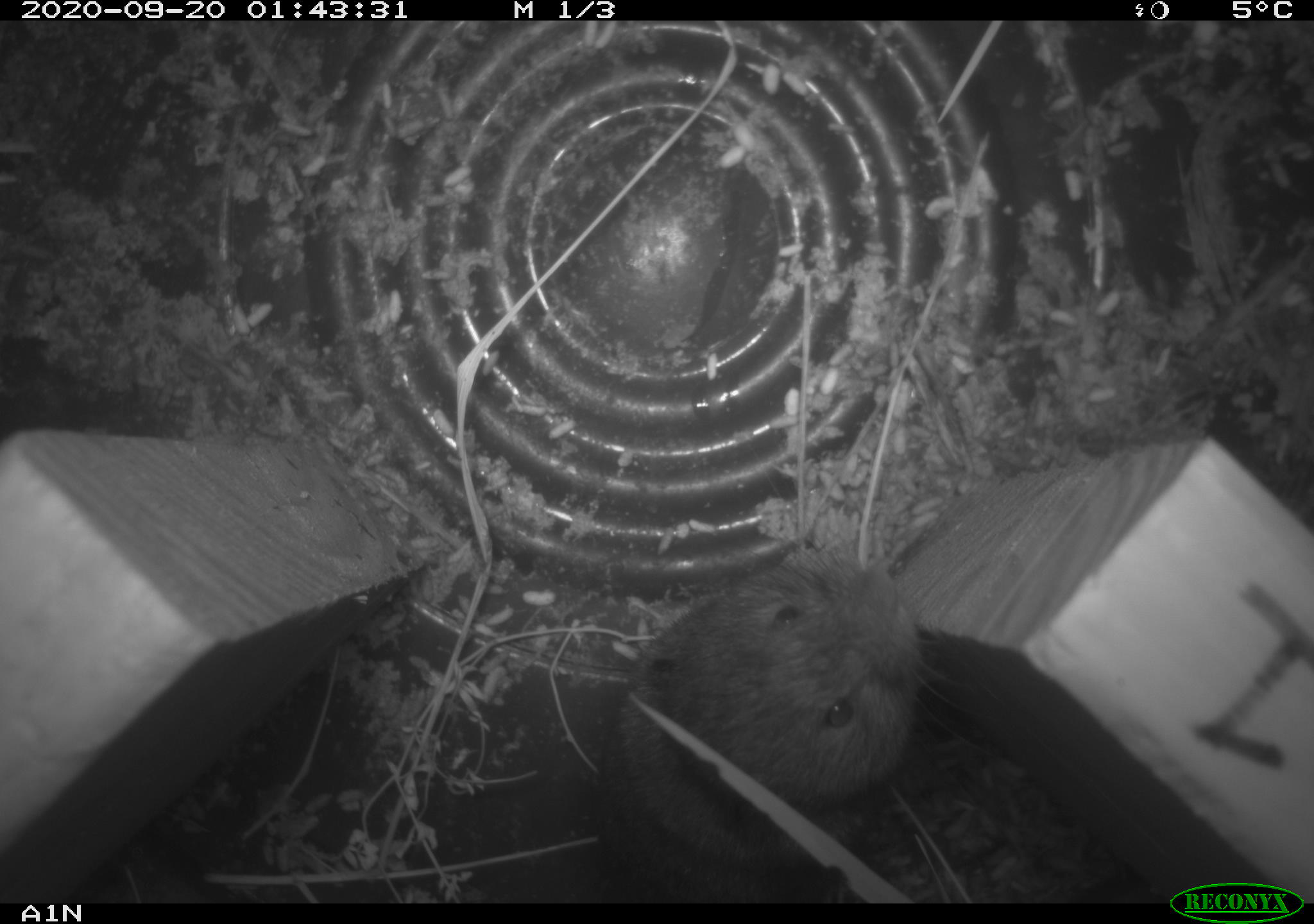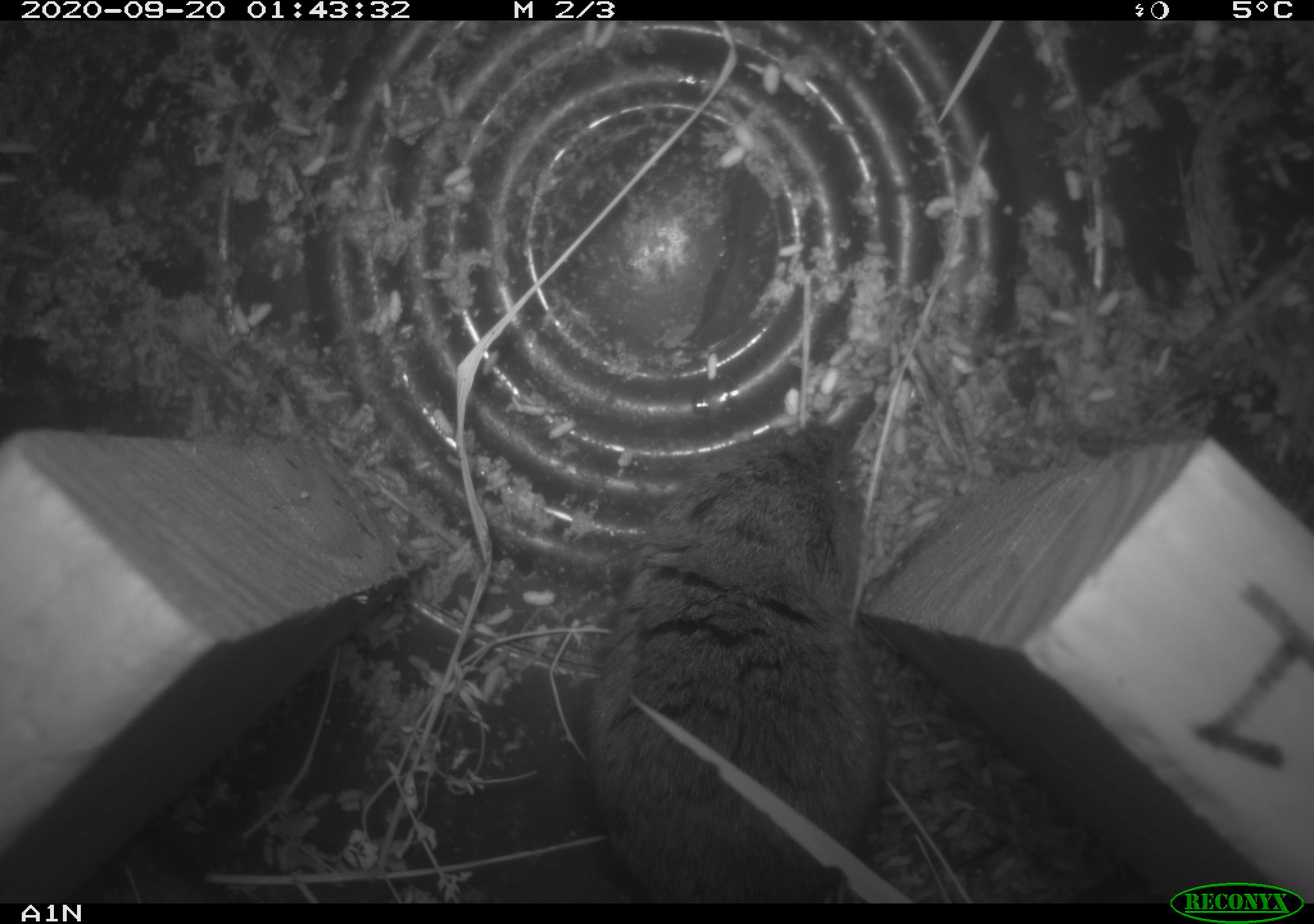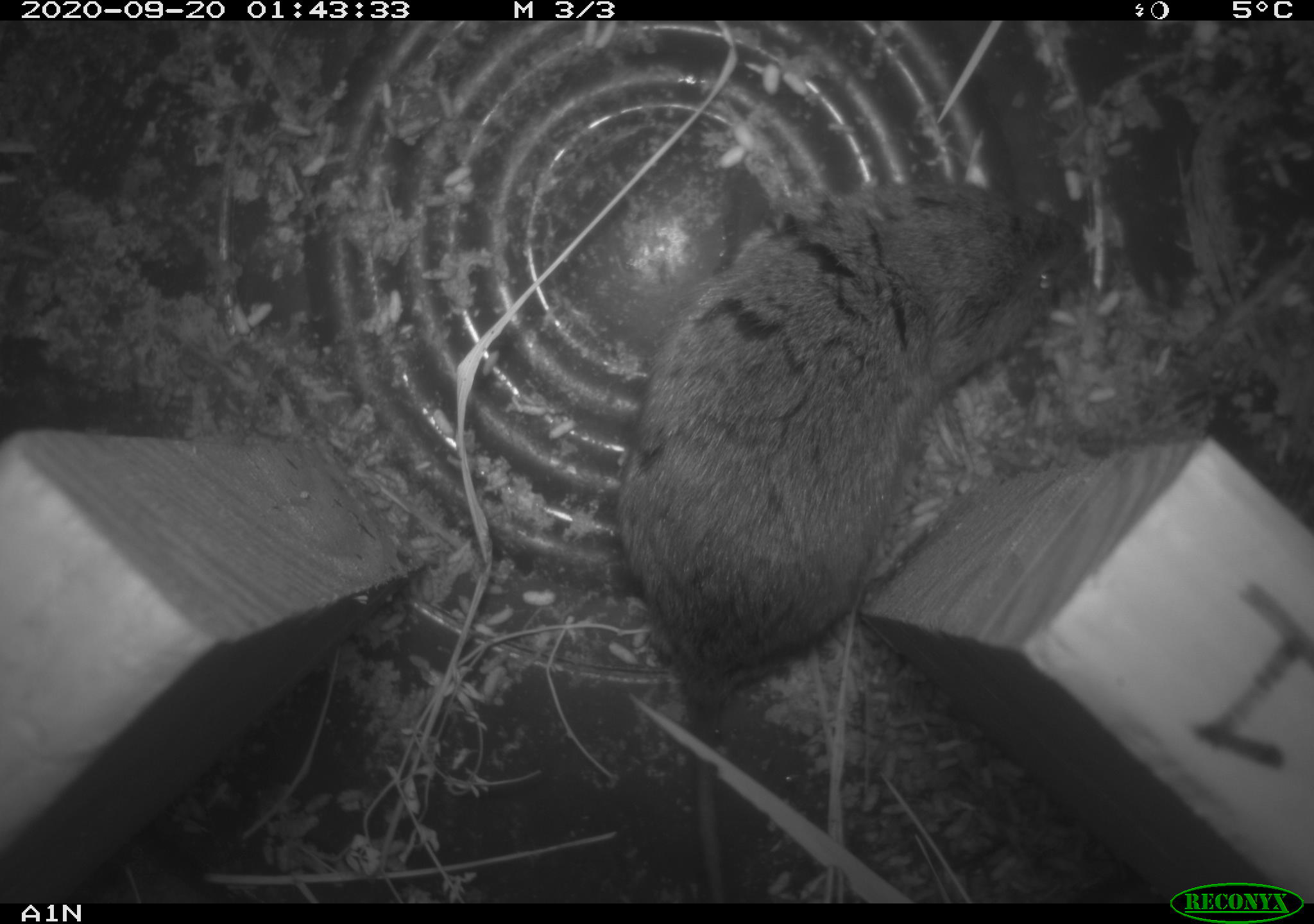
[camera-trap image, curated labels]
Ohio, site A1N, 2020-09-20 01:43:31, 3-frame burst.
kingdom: Animalia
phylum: Chordata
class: Mammalia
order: Rodentia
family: Cricetidae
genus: Microtus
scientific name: Microtus pennsylvanicus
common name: meadow vole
Meadow vole (Microtus pennsylvanicus).